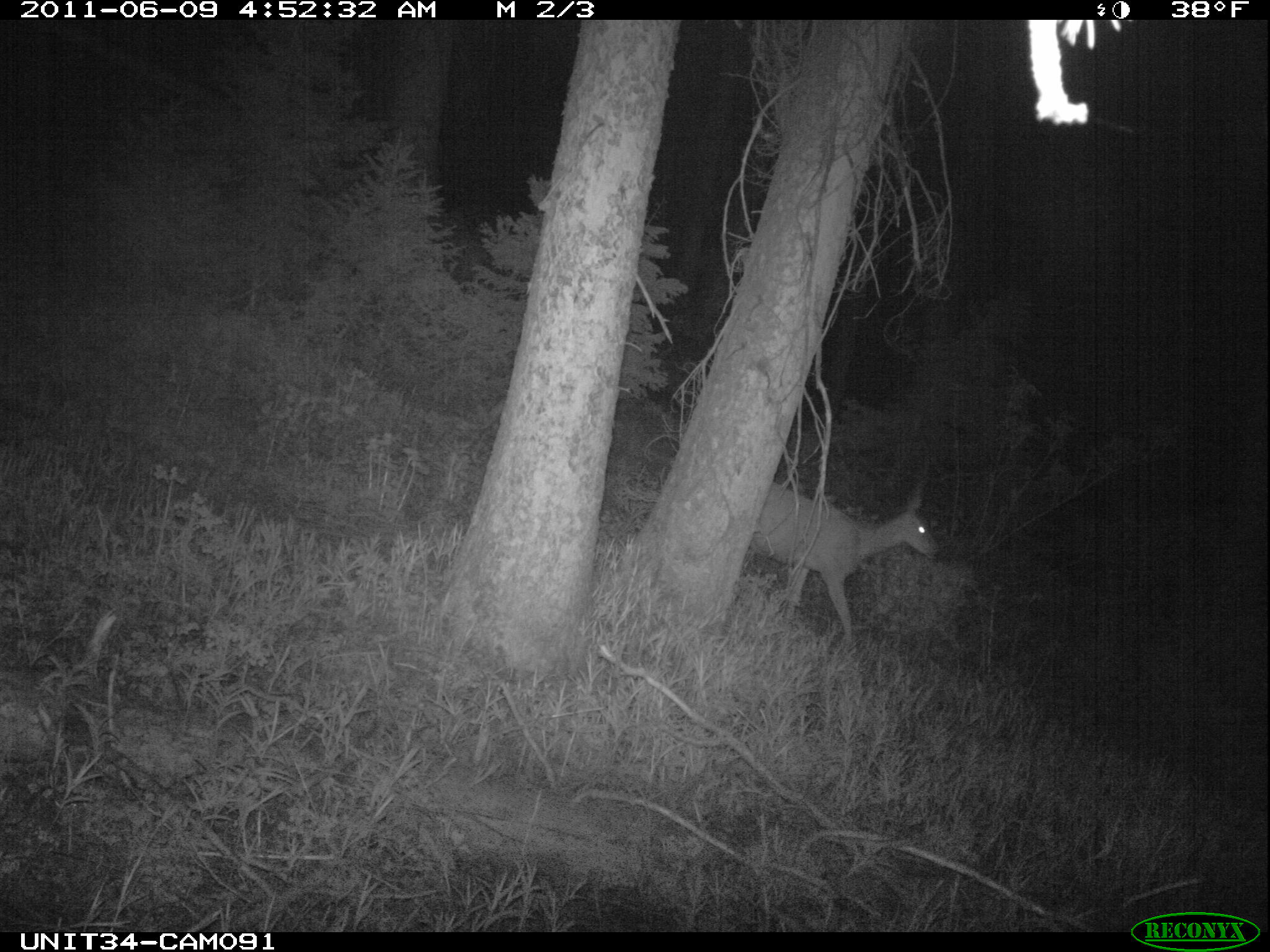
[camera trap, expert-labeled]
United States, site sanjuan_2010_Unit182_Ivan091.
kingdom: Animalia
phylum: Chordata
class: Mammalia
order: Artiodactyla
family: Cervidae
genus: Odocoileus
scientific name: Odocoileus hemionus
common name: mule deer